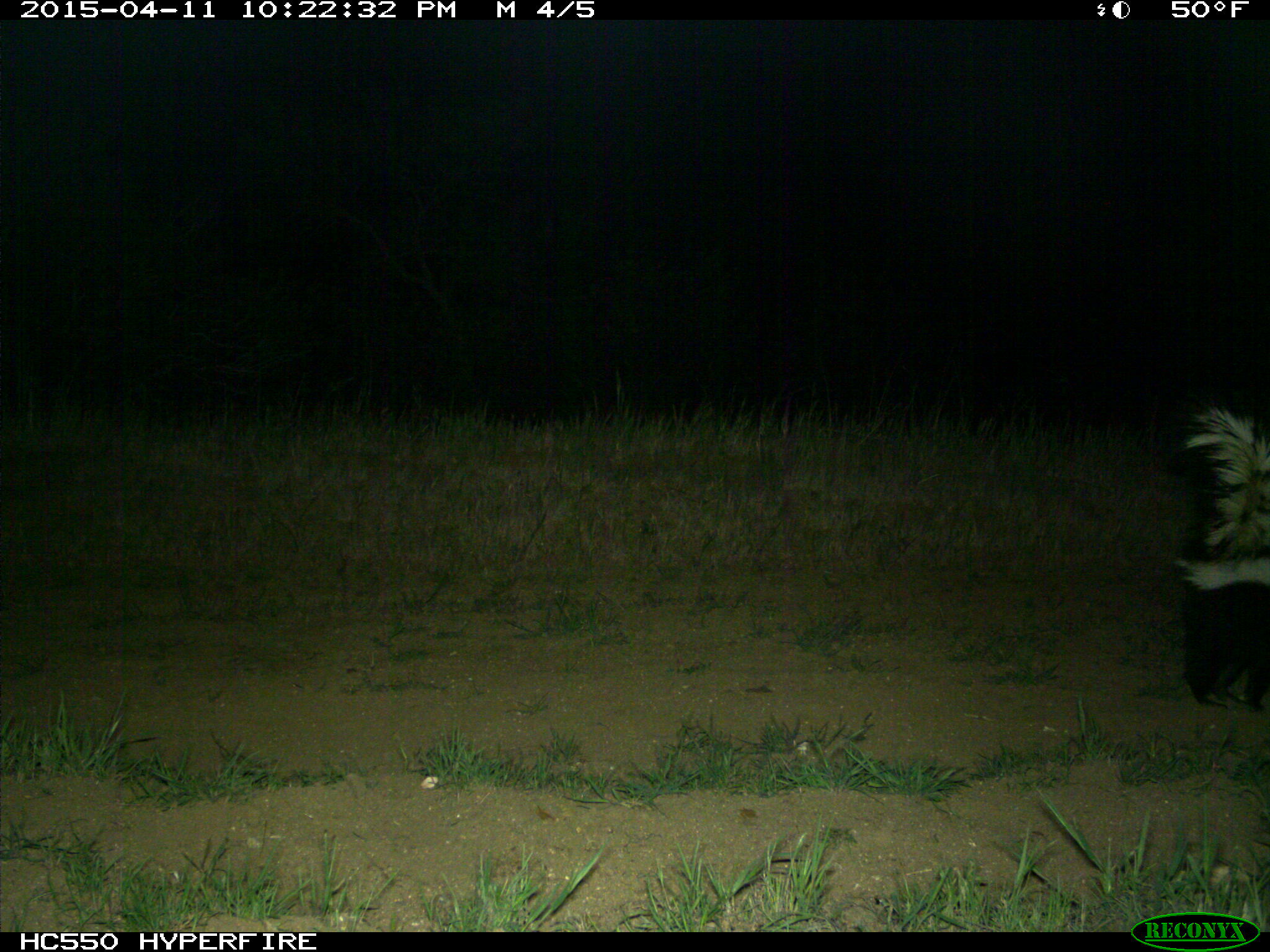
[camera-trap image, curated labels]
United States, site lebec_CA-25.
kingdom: Animalia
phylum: Chordata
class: Mammalia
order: Carnivora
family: Mephitidae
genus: Mephitis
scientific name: Mephitis mephitis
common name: striped skunk